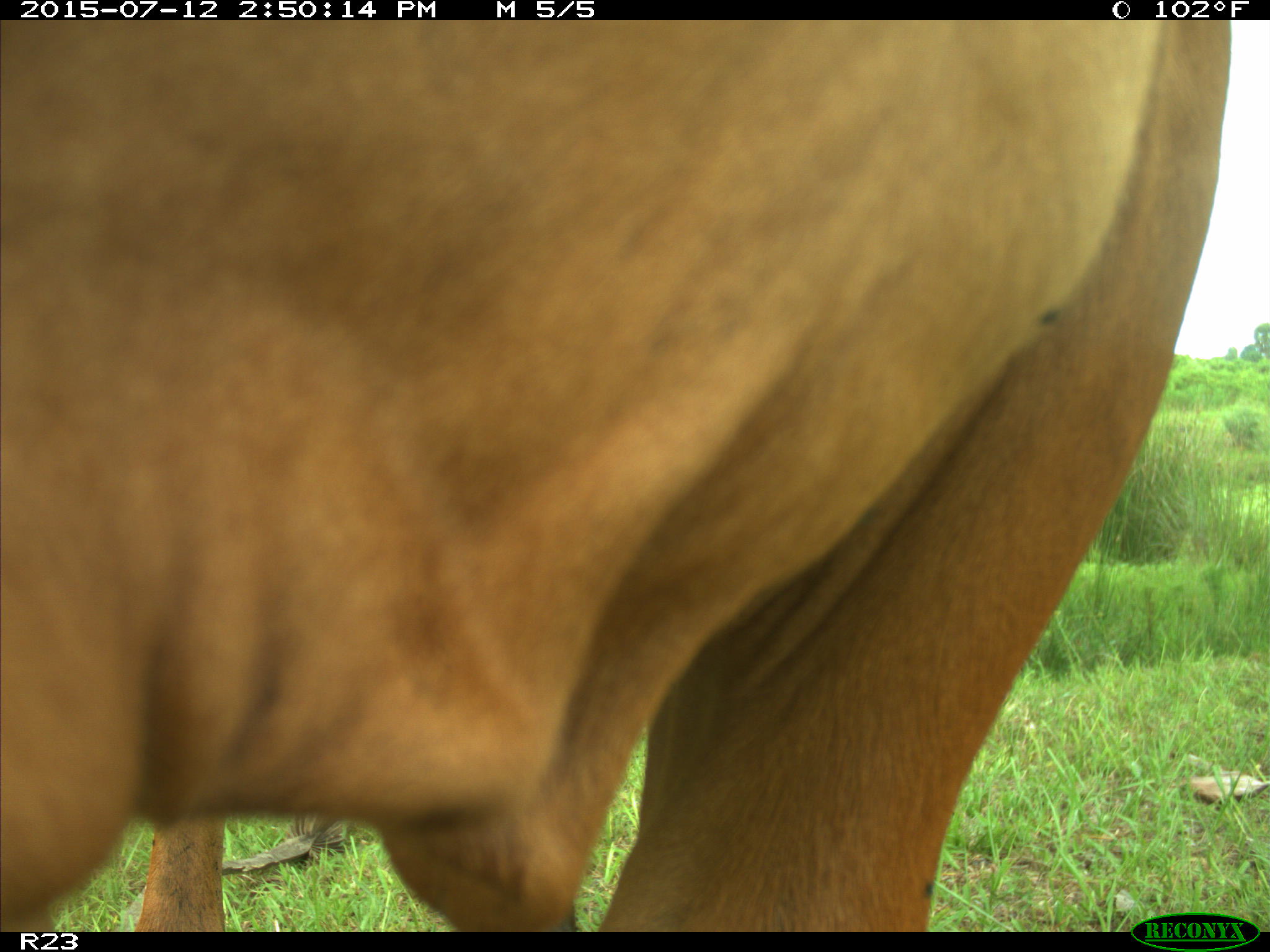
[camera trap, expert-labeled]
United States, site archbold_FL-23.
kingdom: Animalia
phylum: Chordata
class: Mammalia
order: Artiodactyla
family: Bovidae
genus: Bos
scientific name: Bos taurus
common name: domestic cow